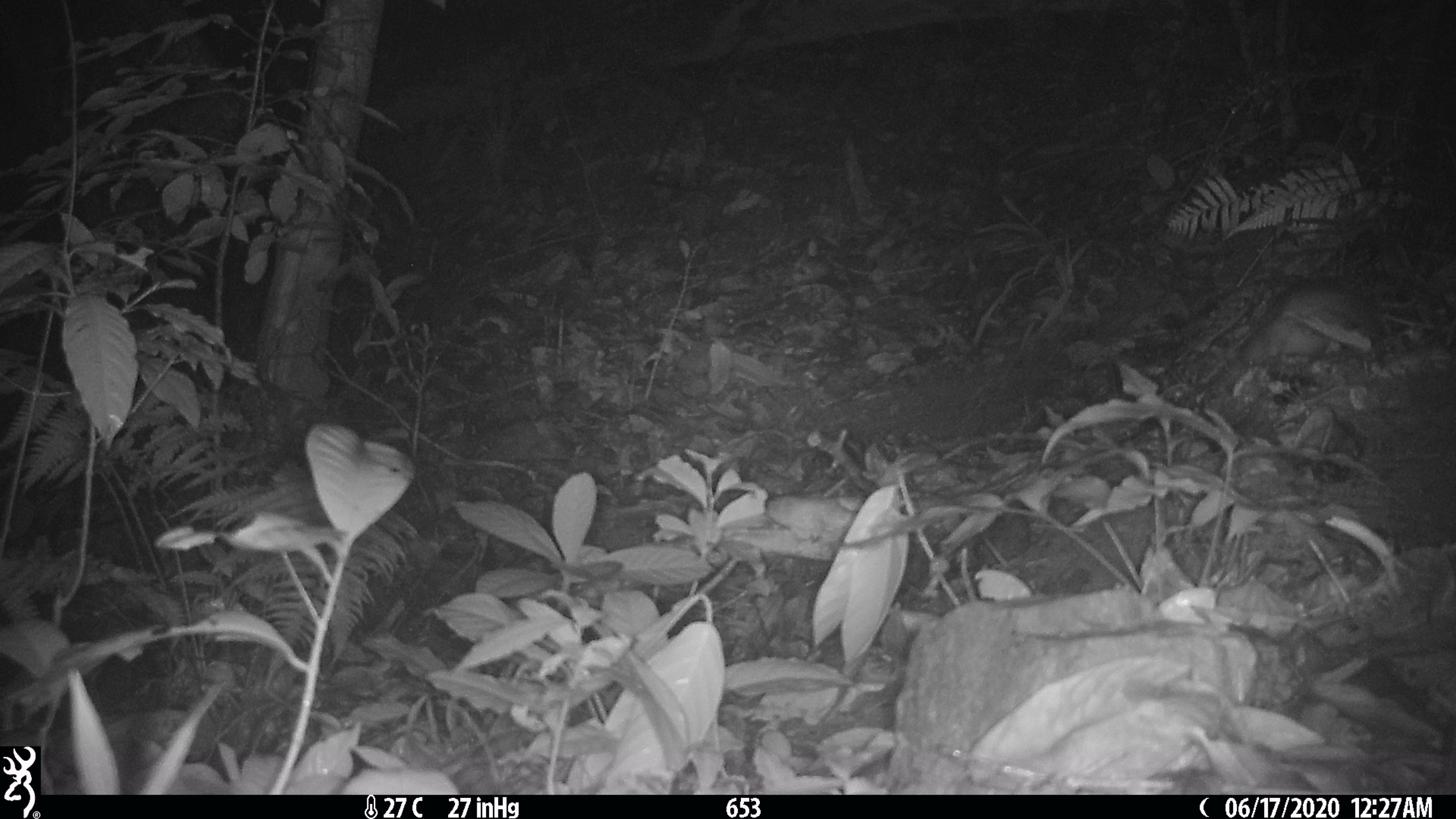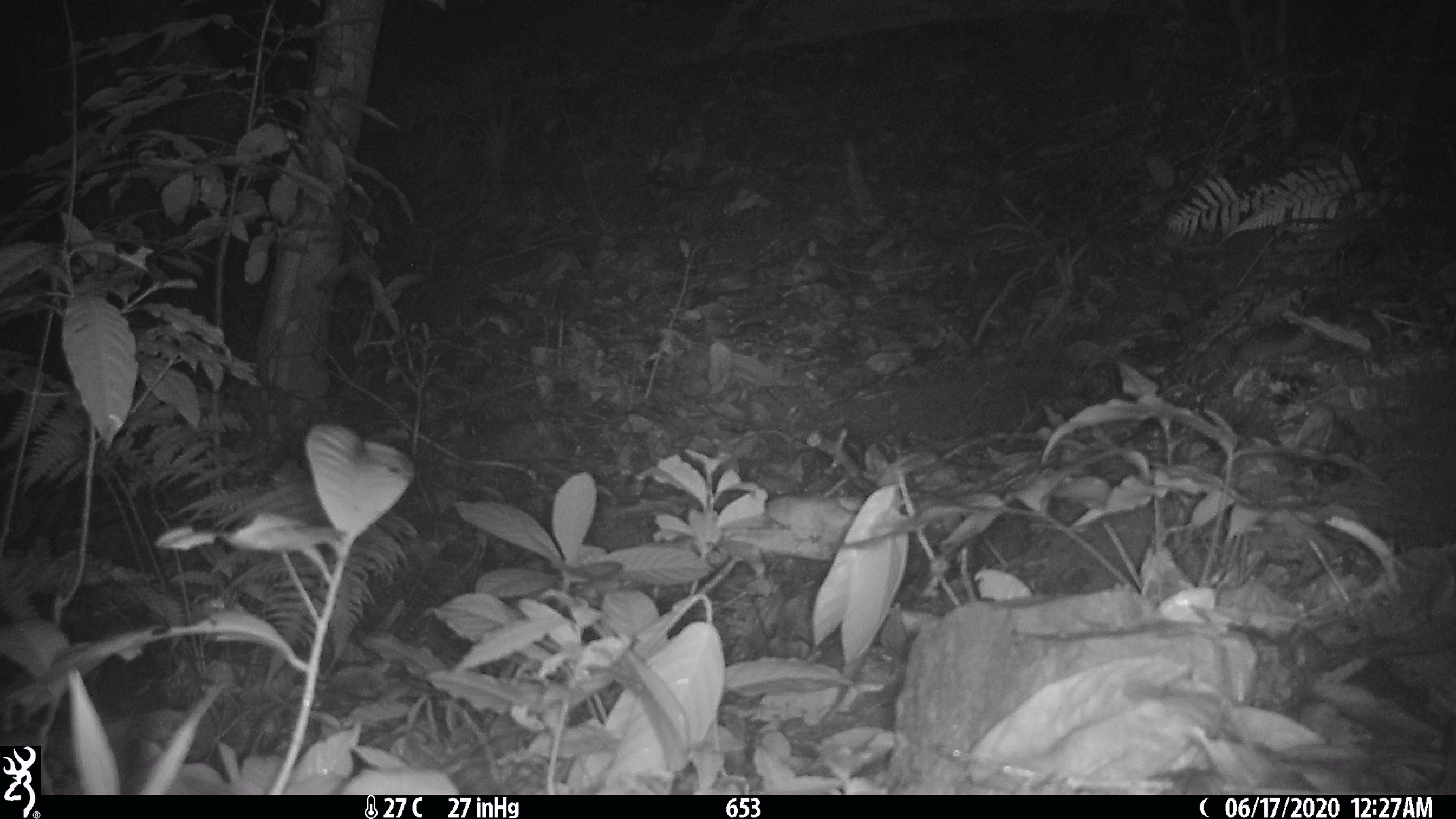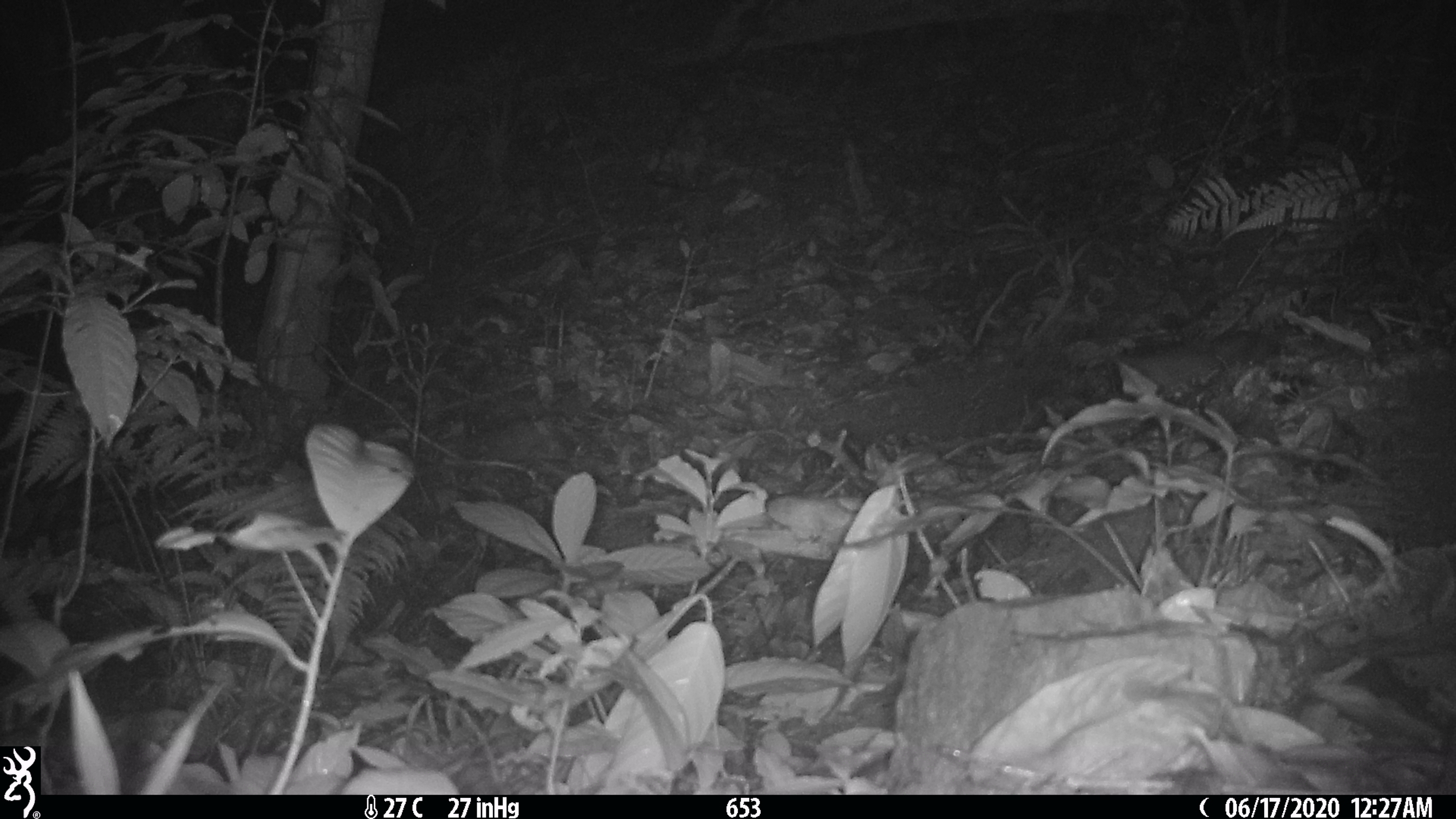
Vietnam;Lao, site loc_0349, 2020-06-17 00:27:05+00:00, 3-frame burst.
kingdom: Animalia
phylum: Chordata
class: Mammalia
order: Carnivora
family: Mustelidae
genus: Melogale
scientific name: Melogale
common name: ferret badger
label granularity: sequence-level